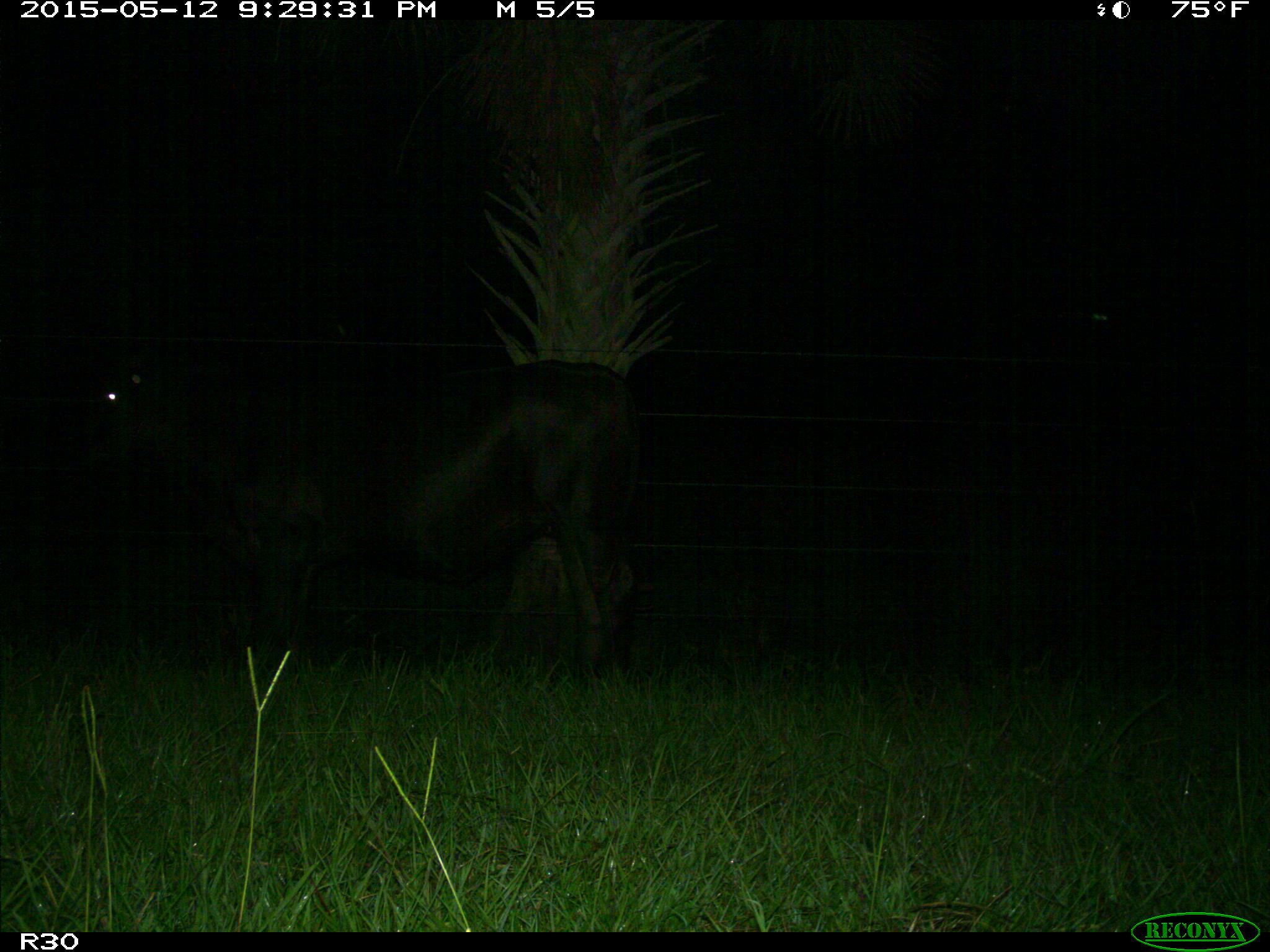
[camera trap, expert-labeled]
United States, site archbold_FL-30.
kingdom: Animalia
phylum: Chordata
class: Mammalia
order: Artiodactyla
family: Bovidae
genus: Bos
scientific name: Bos taurus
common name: domestic cow